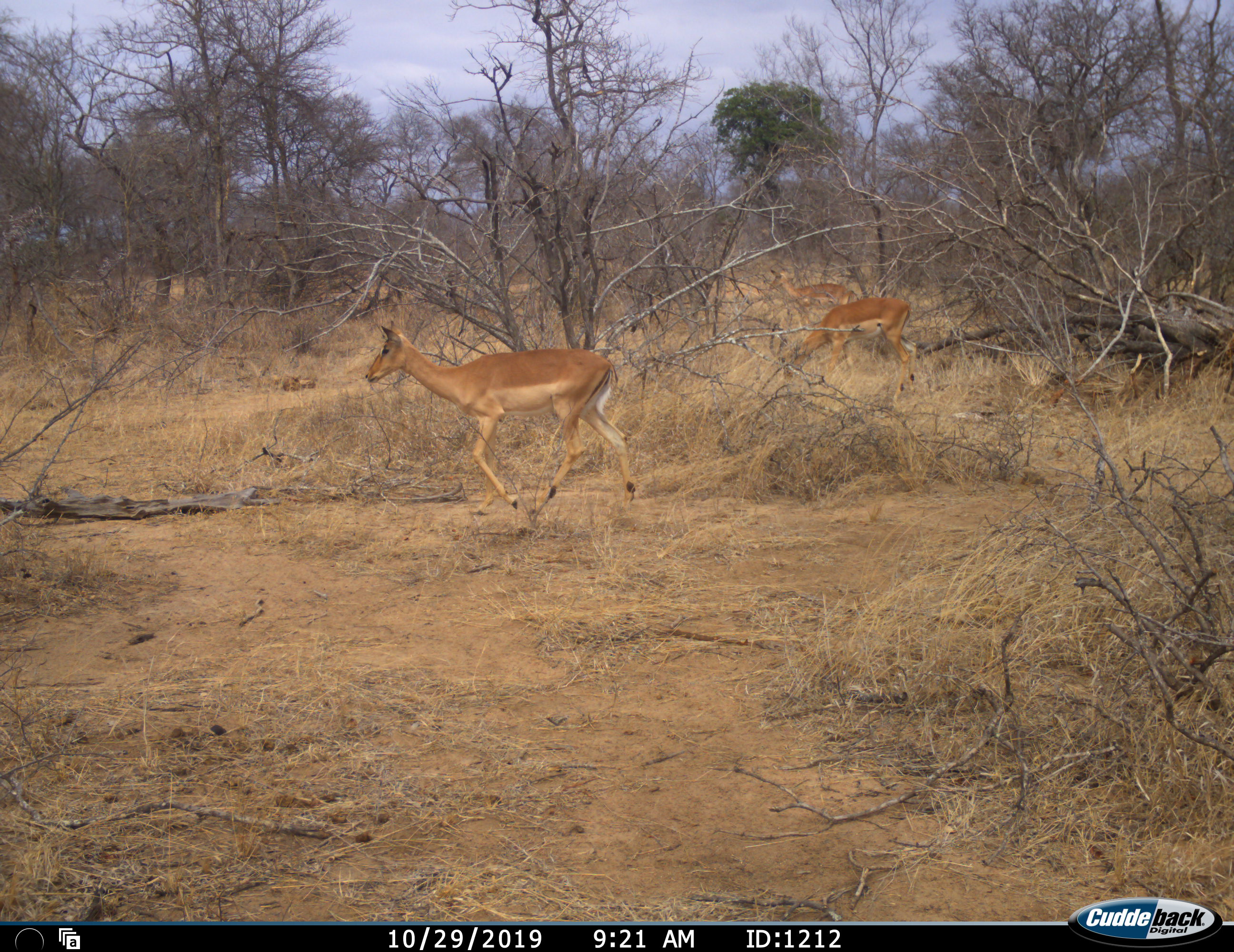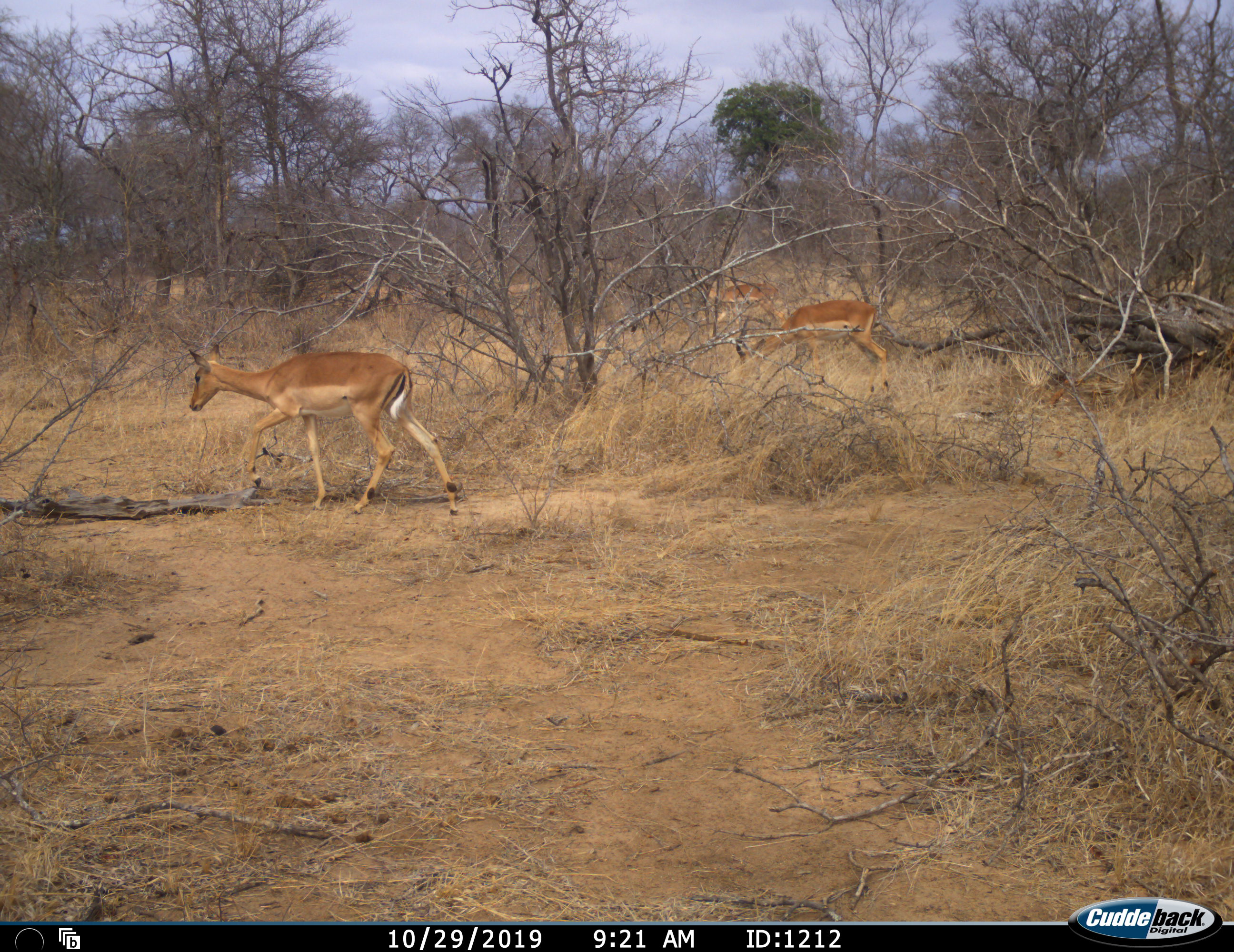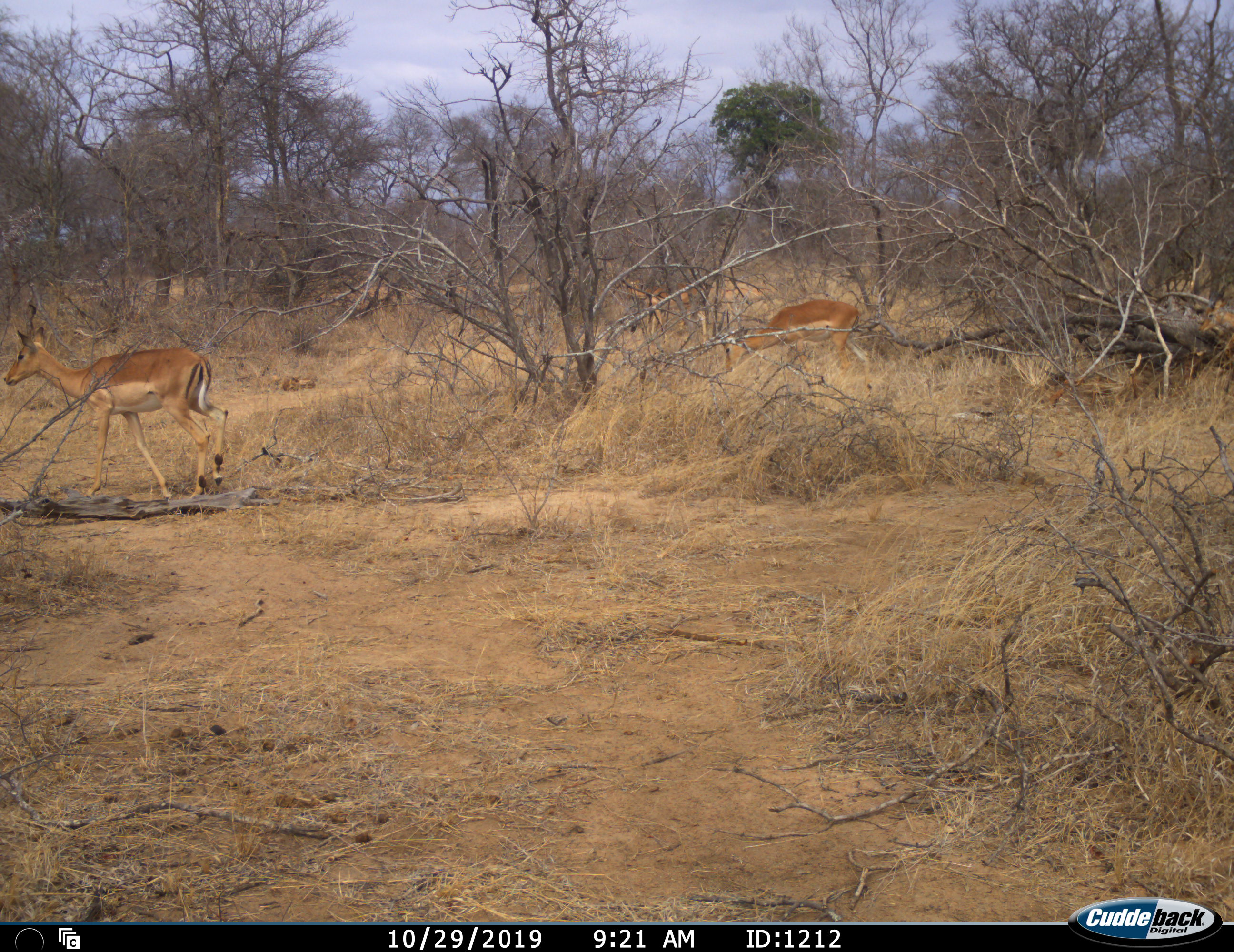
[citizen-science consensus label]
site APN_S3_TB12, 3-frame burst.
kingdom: Animalia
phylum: Chordata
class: Mammalia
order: Artiodactyla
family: Bovidae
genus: Aepyceros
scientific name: Aepyceros melampus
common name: impala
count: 4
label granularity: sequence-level